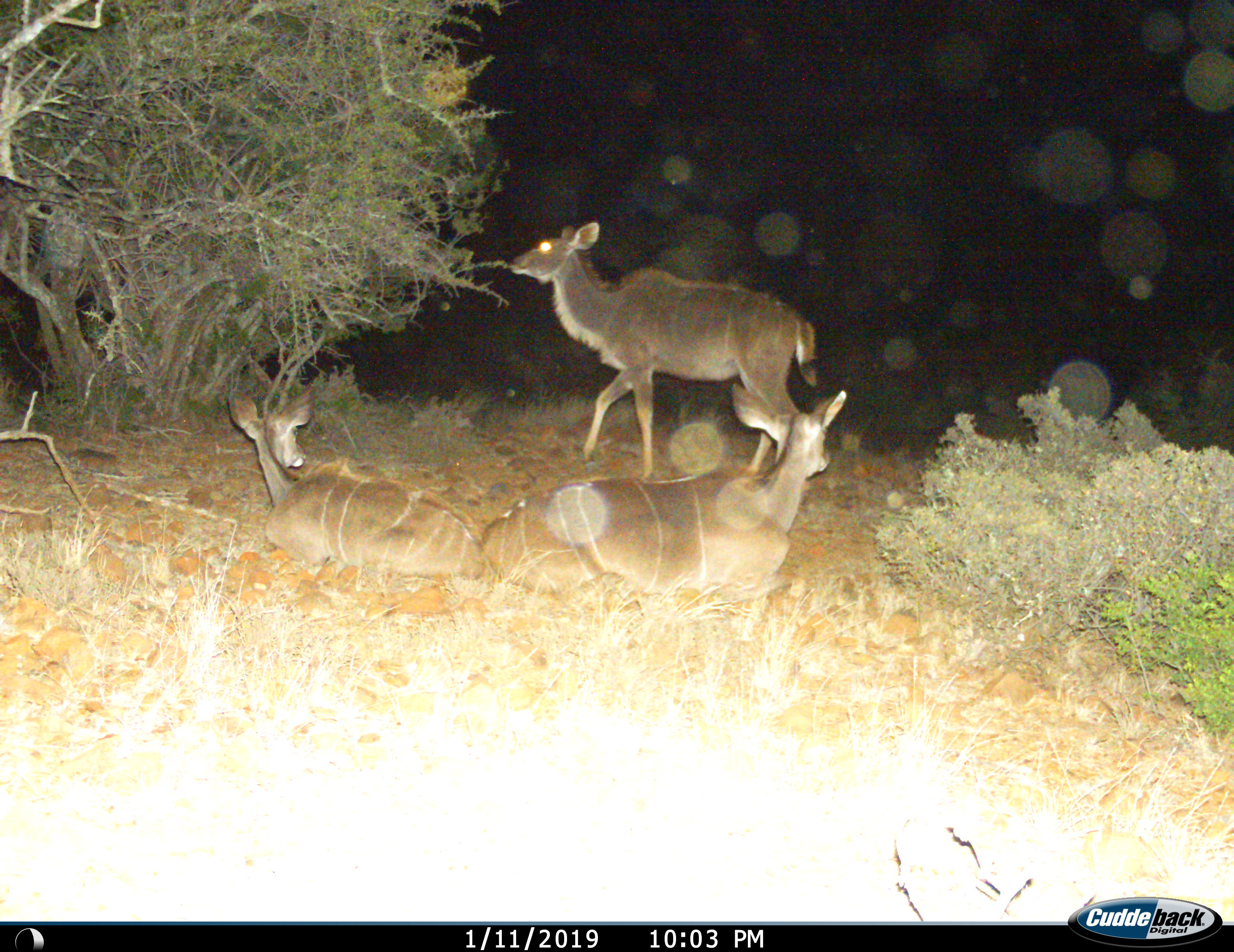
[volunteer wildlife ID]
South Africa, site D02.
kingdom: Animalia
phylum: Chordata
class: Mammalia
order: Artiodactyla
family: Bovidae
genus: Tragelaphus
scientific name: Tragelaphus strepsiceros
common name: greater kudu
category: kudu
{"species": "kudu (greater kudu) (Tragelaphus strepsiceros)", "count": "3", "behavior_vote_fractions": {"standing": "40%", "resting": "100%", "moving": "50%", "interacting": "0%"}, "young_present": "10%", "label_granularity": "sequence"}